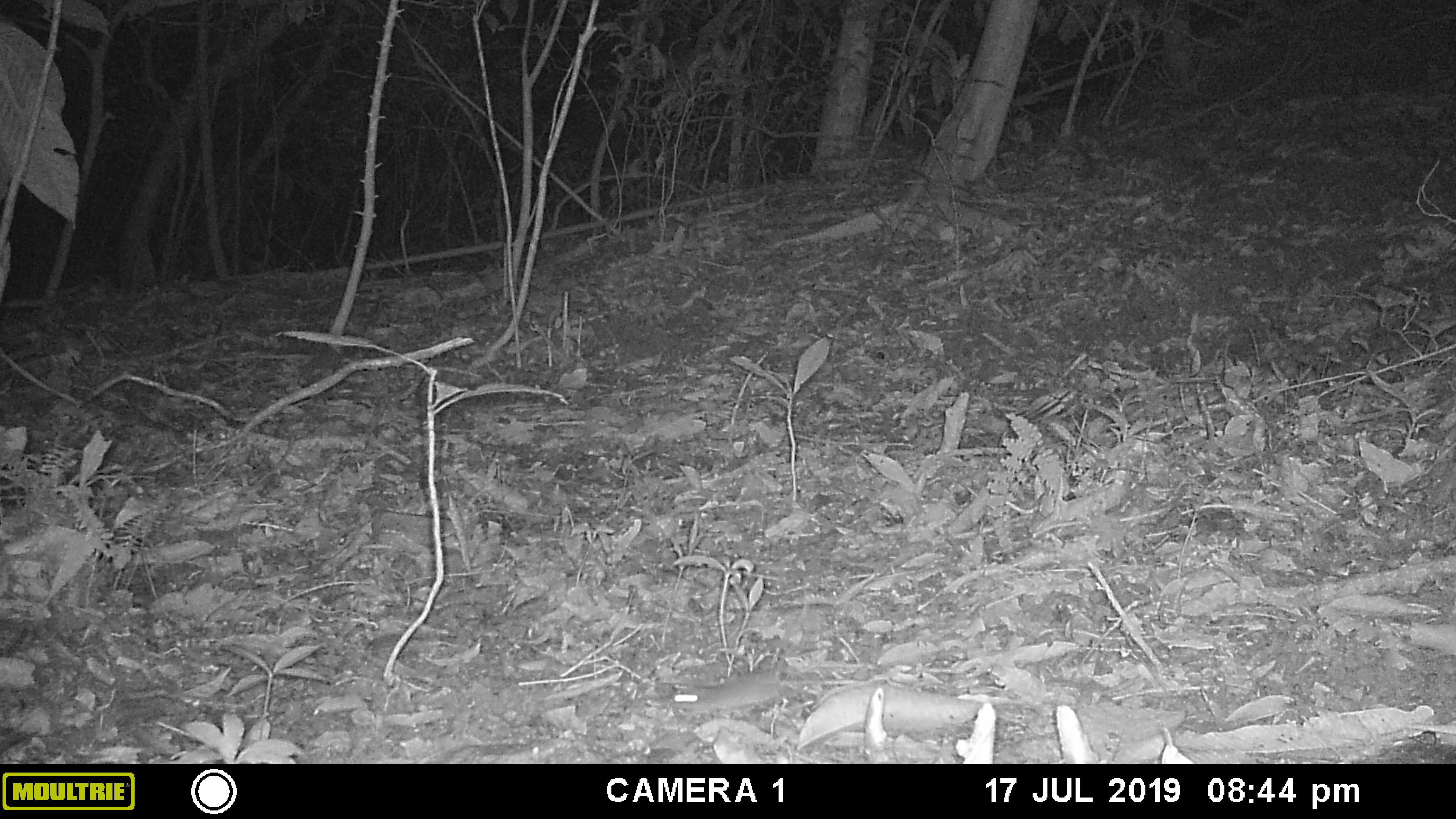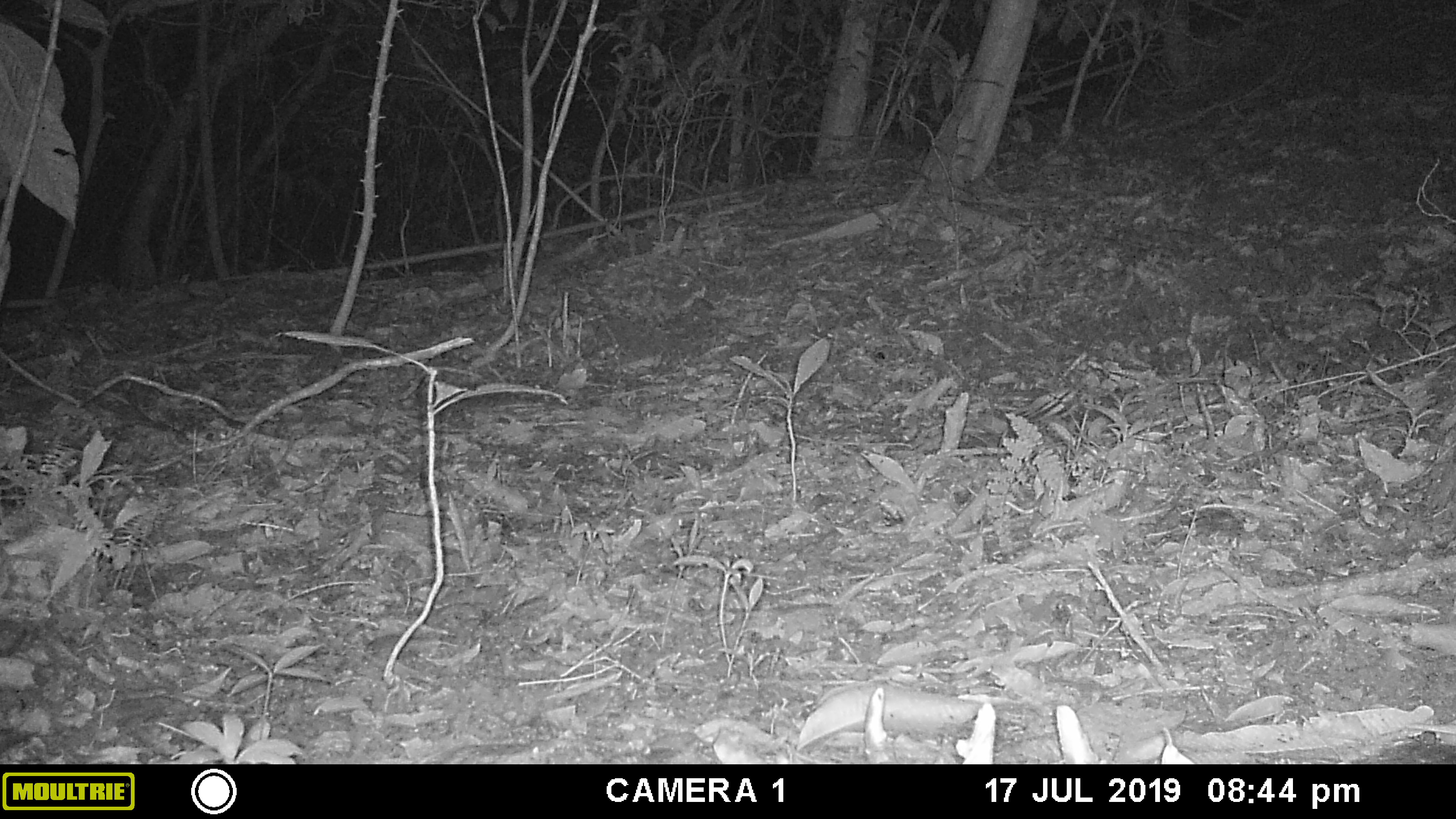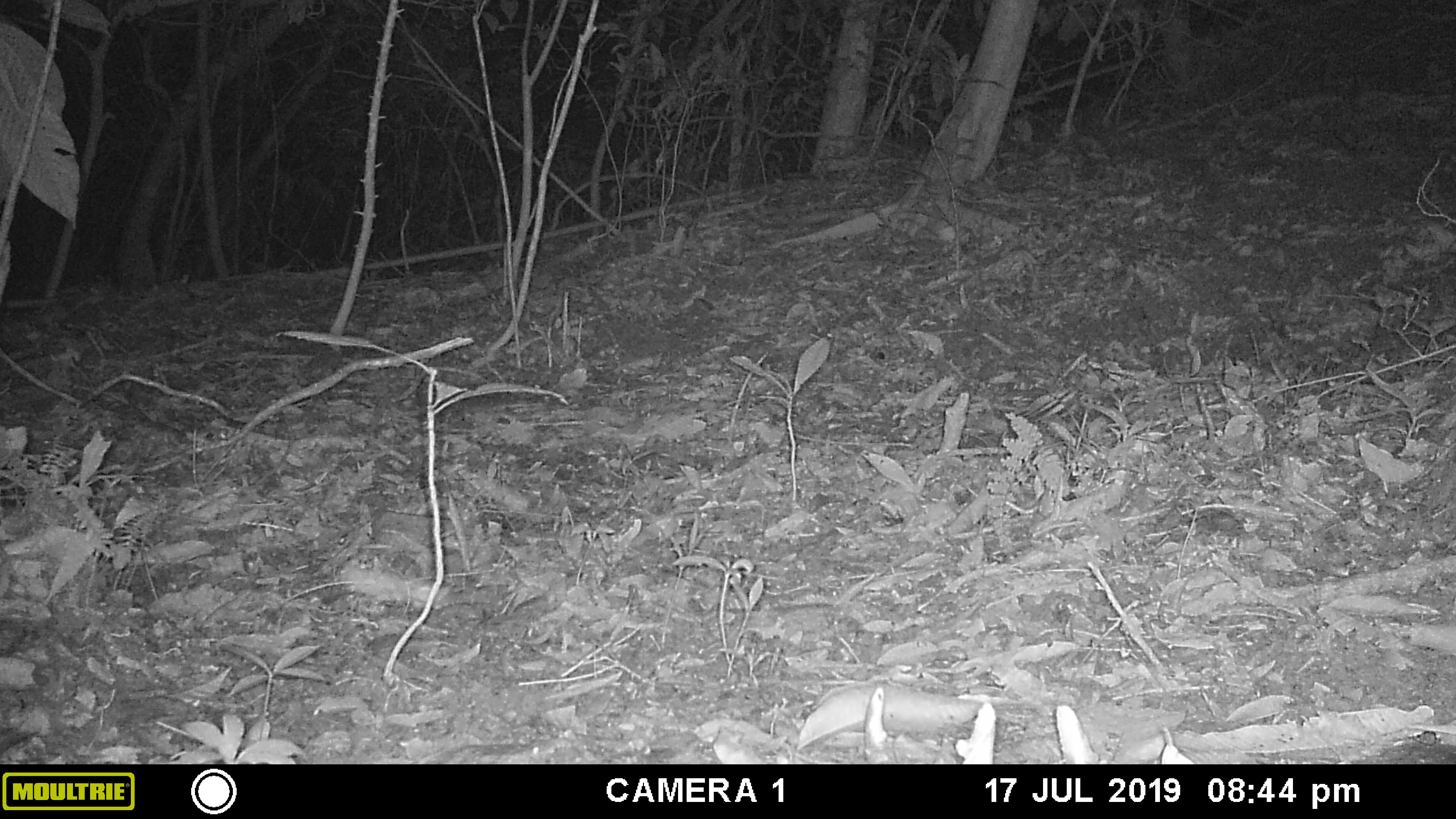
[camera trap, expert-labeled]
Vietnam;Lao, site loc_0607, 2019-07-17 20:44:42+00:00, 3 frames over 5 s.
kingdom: Animalia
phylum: Chordata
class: Mammalia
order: Rodentia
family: Muridae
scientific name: Muridae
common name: old-world mice and rats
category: unidentified murid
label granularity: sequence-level